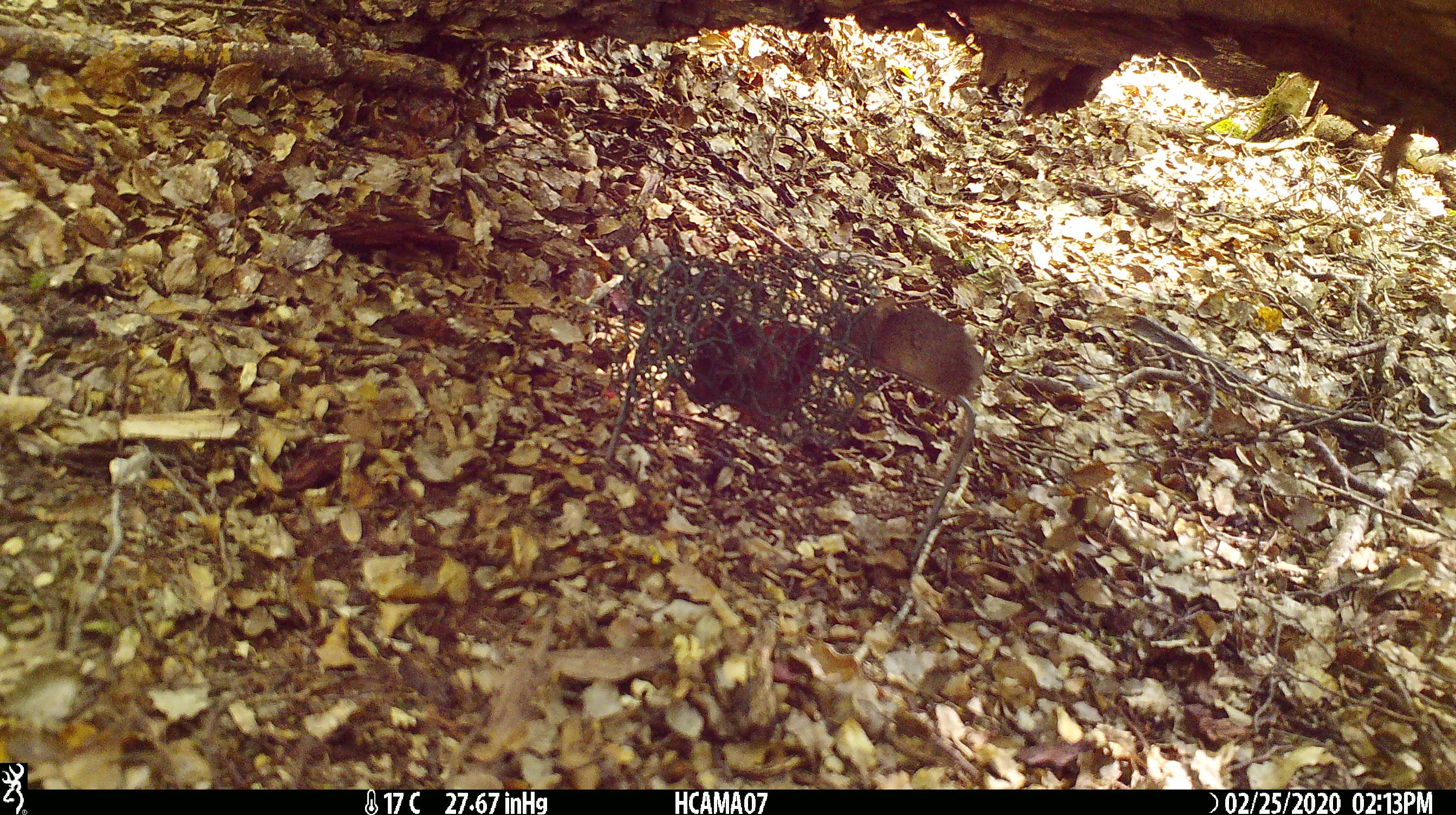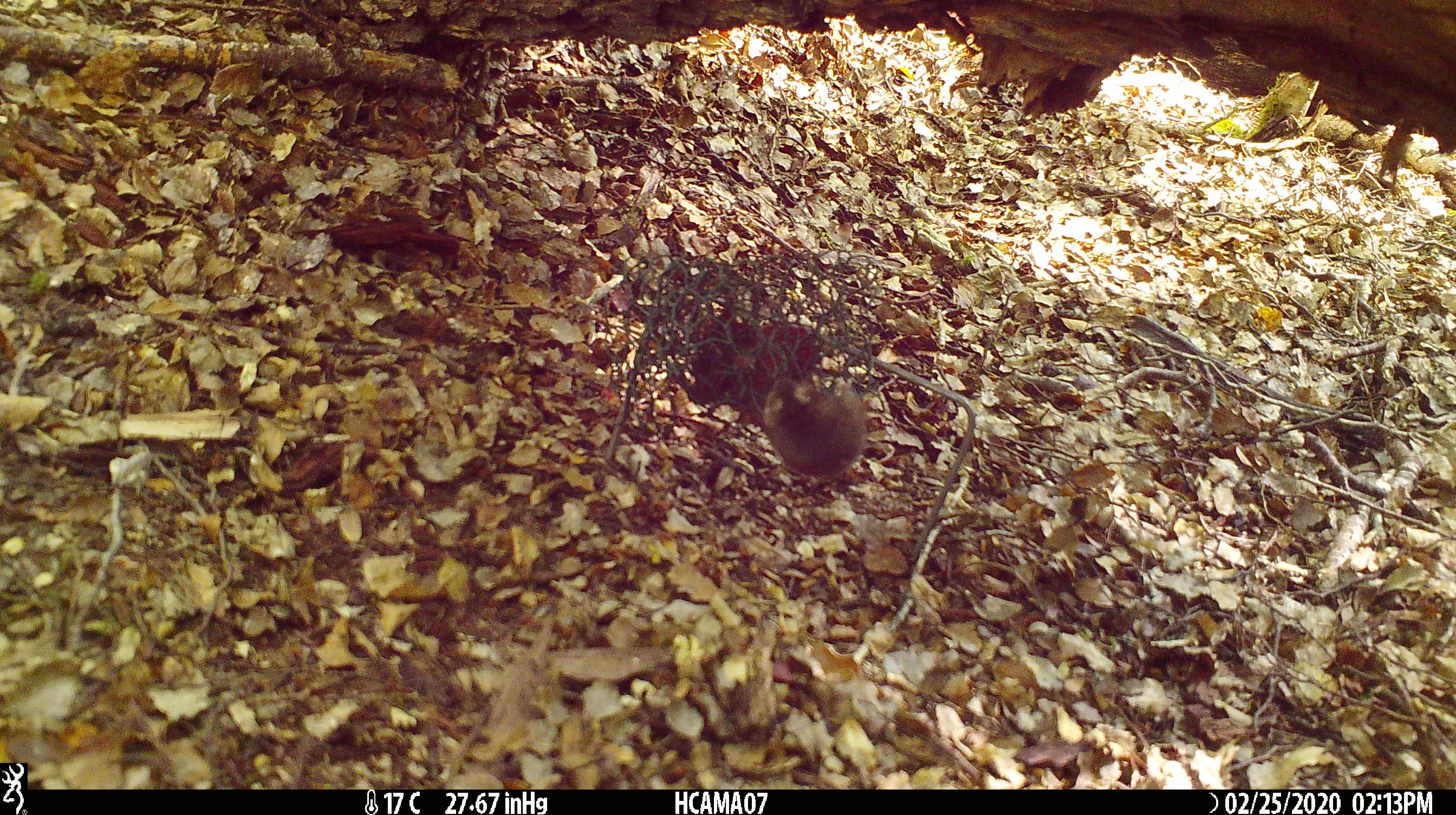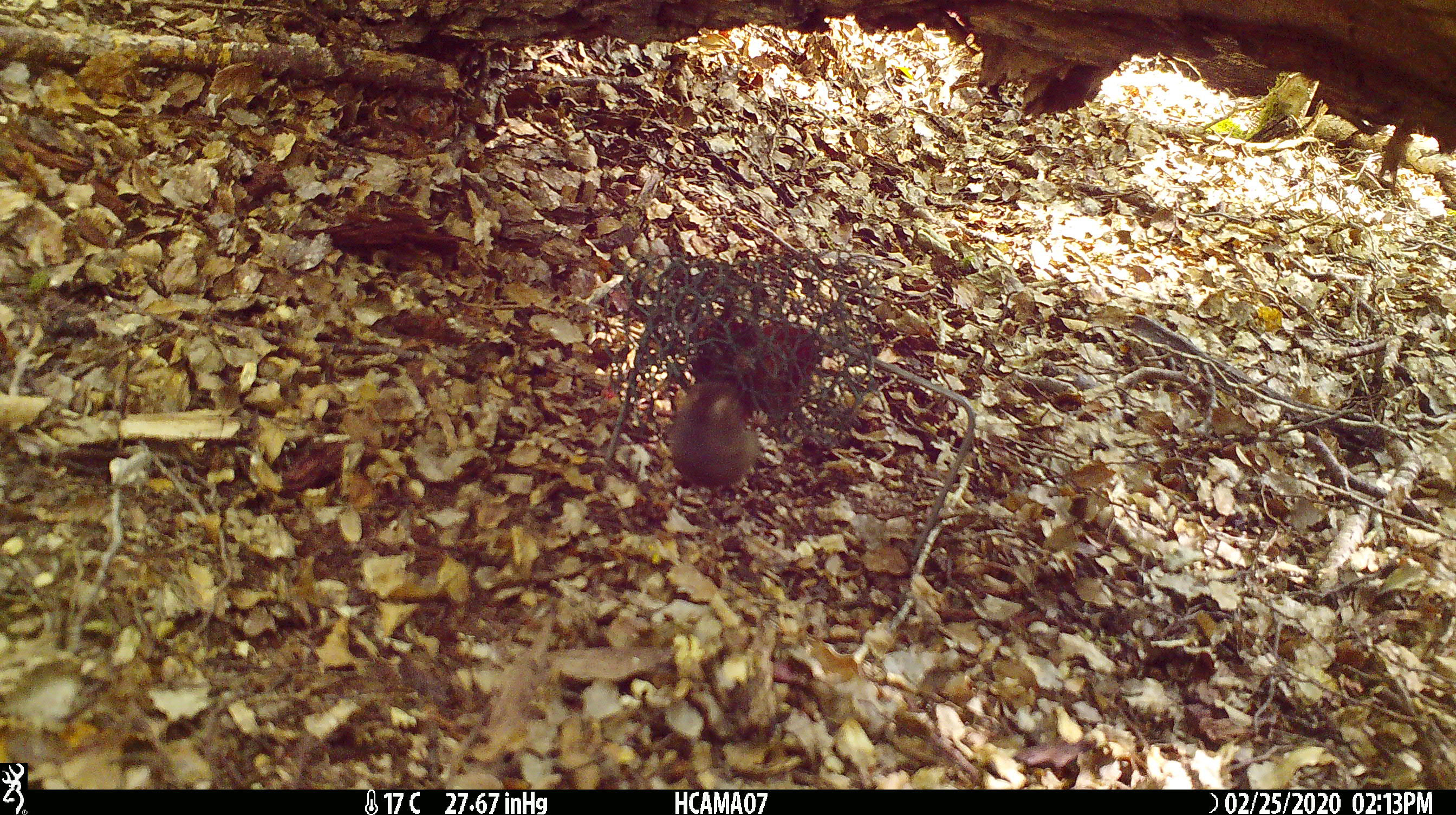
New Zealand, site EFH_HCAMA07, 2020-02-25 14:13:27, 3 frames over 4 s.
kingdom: Animalia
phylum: Chordata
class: Mammalia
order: Rodentia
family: Muridae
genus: Mus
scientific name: Mus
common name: mouse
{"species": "mouse (Mus)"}